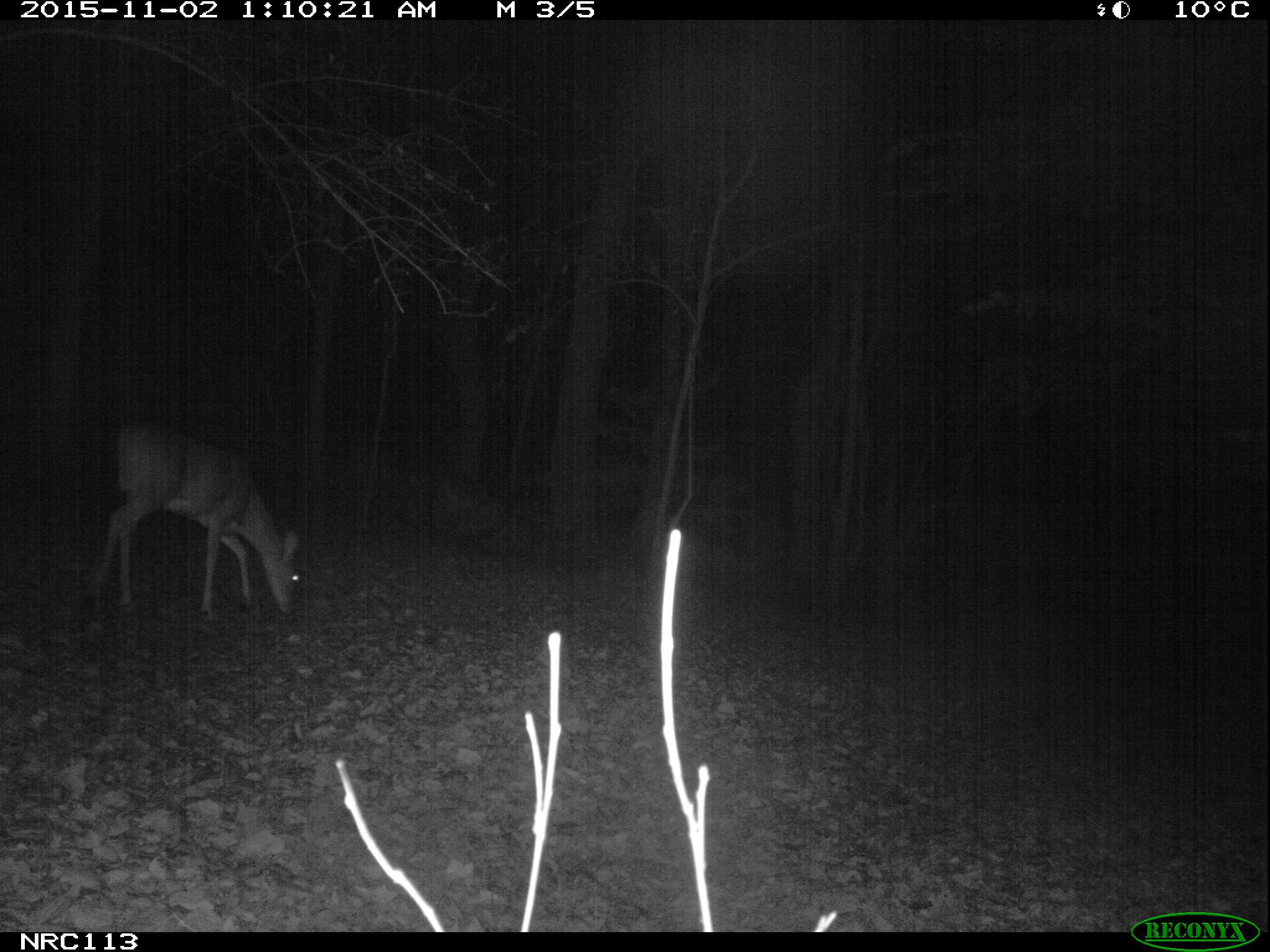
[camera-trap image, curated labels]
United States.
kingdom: Animalia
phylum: Chordata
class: Mammalia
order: Artiodactyla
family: Cervidae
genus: Odocoileus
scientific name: Odocoileus virginianus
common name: white-tailed deer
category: White Tailed Deer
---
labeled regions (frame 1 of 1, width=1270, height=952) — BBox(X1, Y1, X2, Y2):
White Tailed Deer: BBox(76, 413, 306, 634)